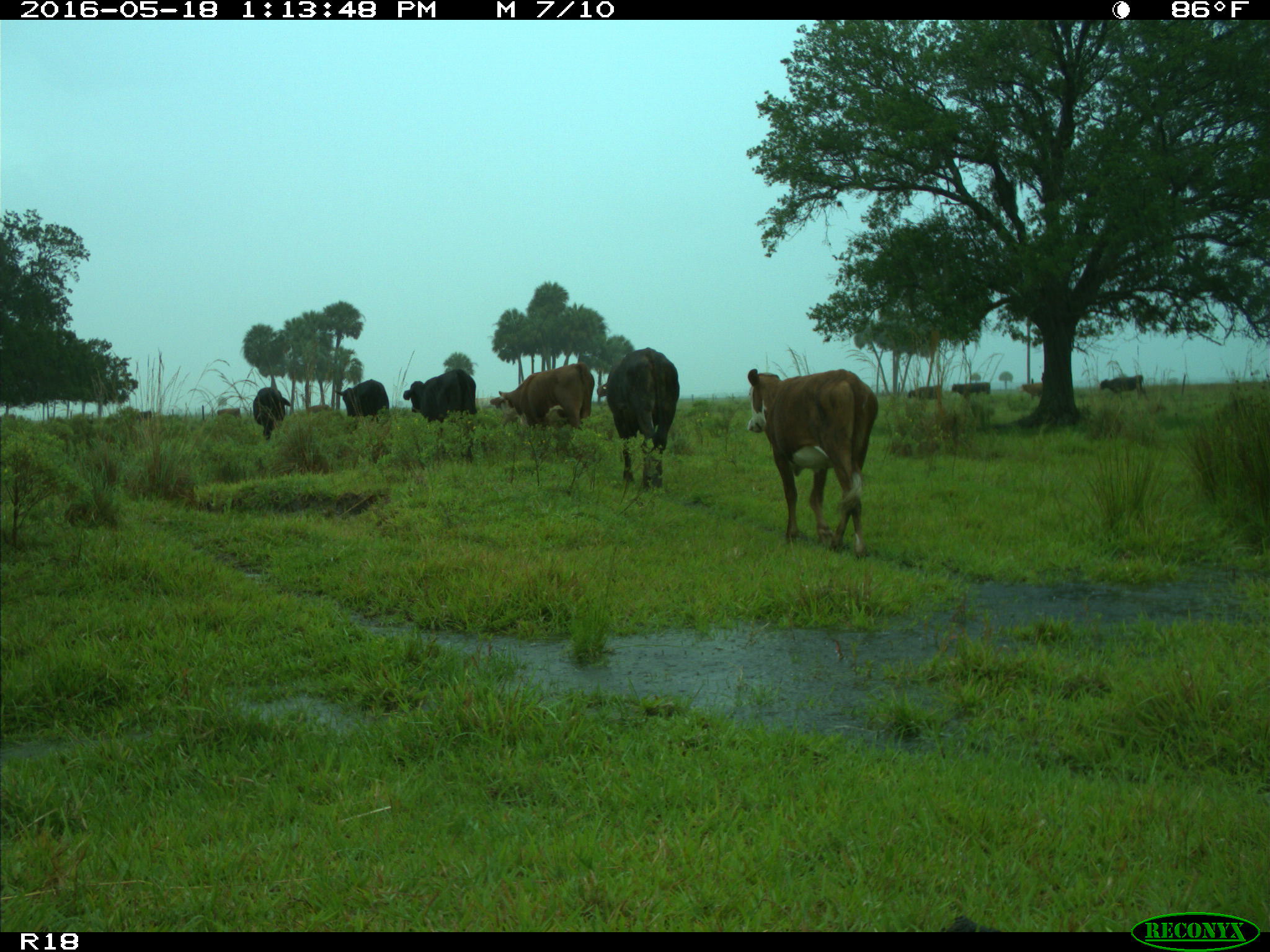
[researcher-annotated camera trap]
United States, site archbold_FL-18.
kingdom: Animalia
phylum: Chordata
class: Mammalia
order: Artiodactyla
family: Bovidae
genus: Bos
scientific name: Bos taurus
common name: domestic cow